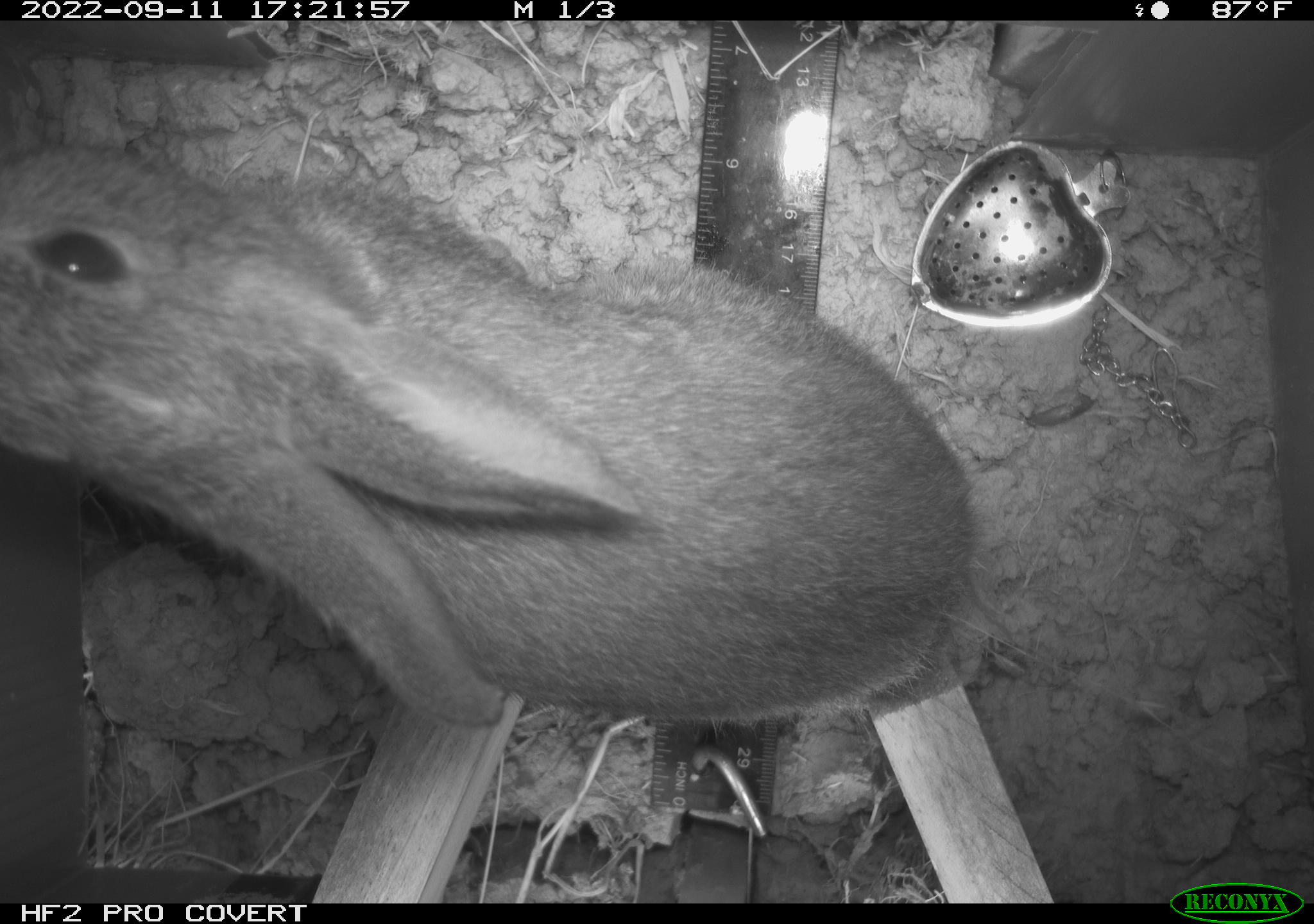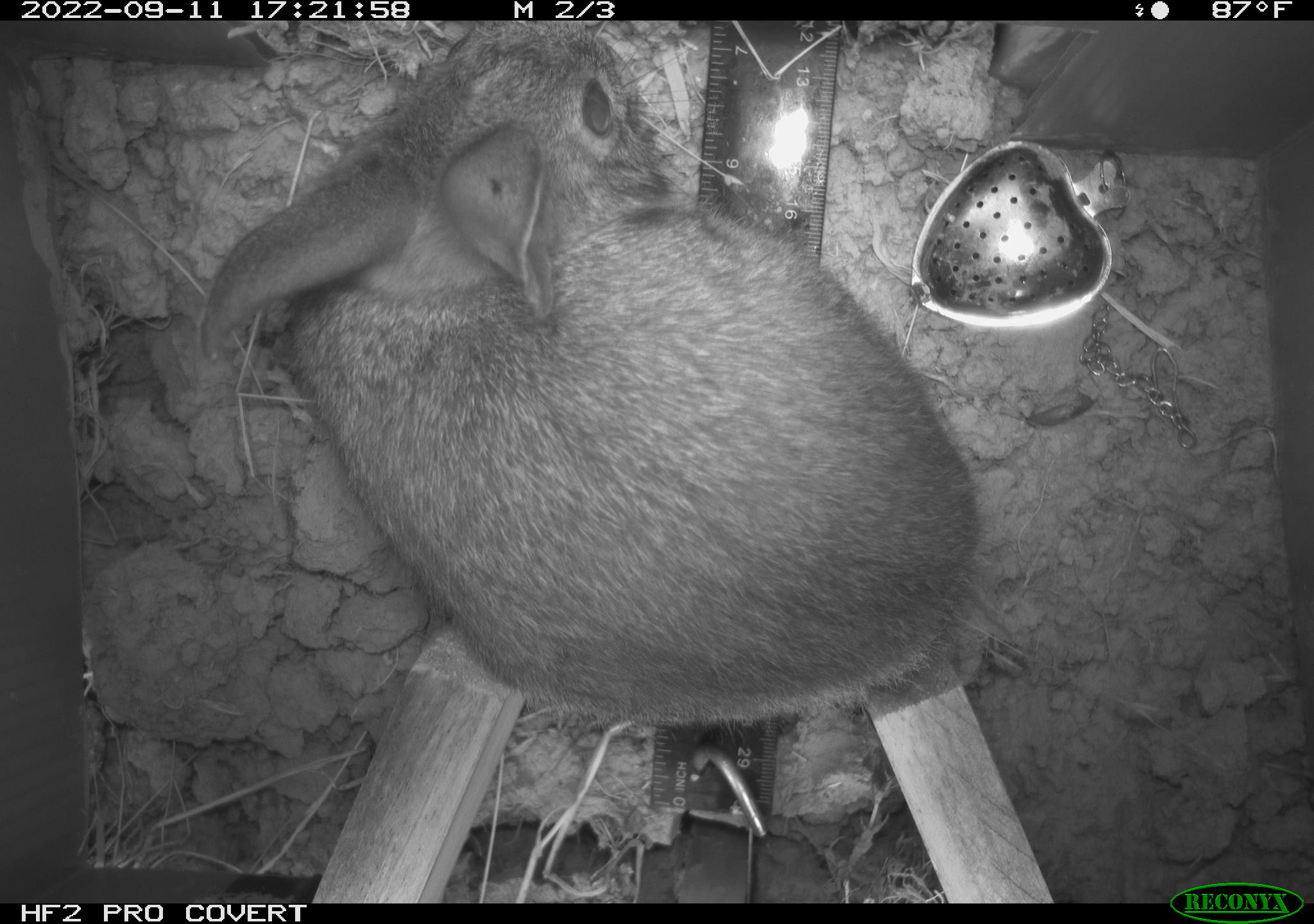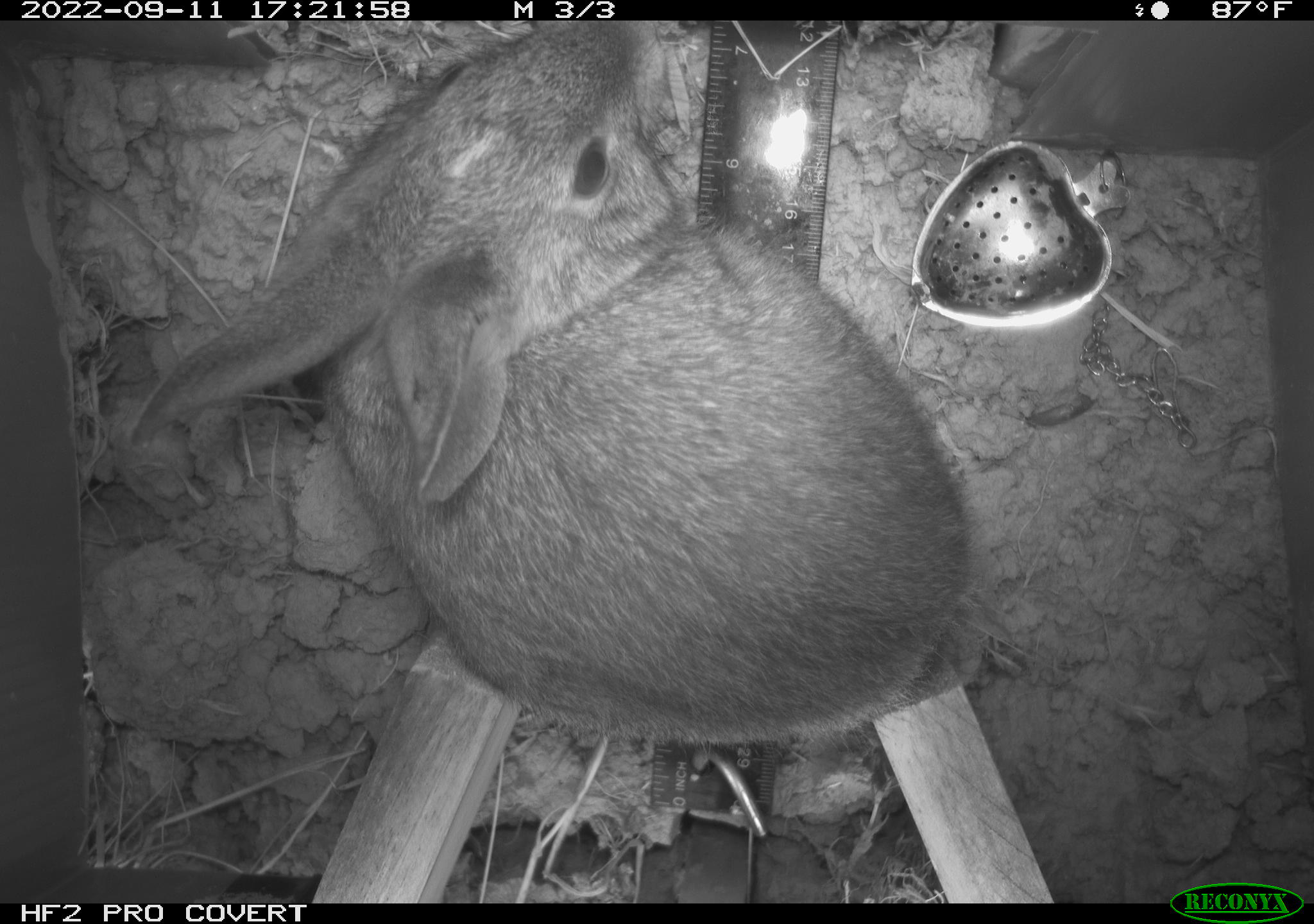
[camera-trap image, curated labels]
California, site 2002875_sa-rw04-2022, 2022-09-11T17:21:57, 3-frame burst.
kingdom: Animalia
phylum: Chordata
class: Mammalia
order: Lagomorpha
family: Leporidae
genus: Sylvilagus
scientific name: Sylvilagus bachmani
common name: brush rabbit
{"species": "brush rabbit (Sylvilagus bachmani)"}